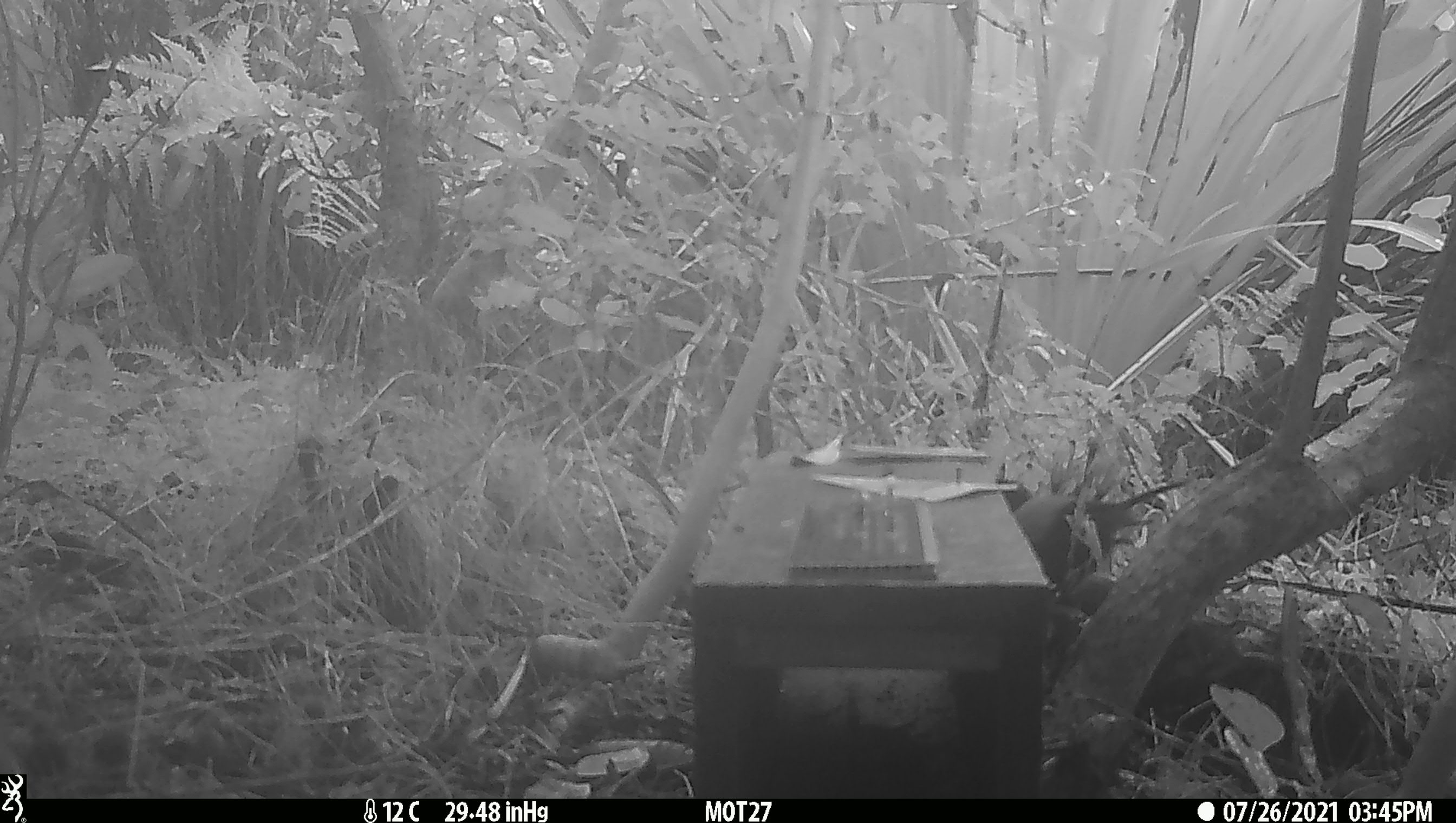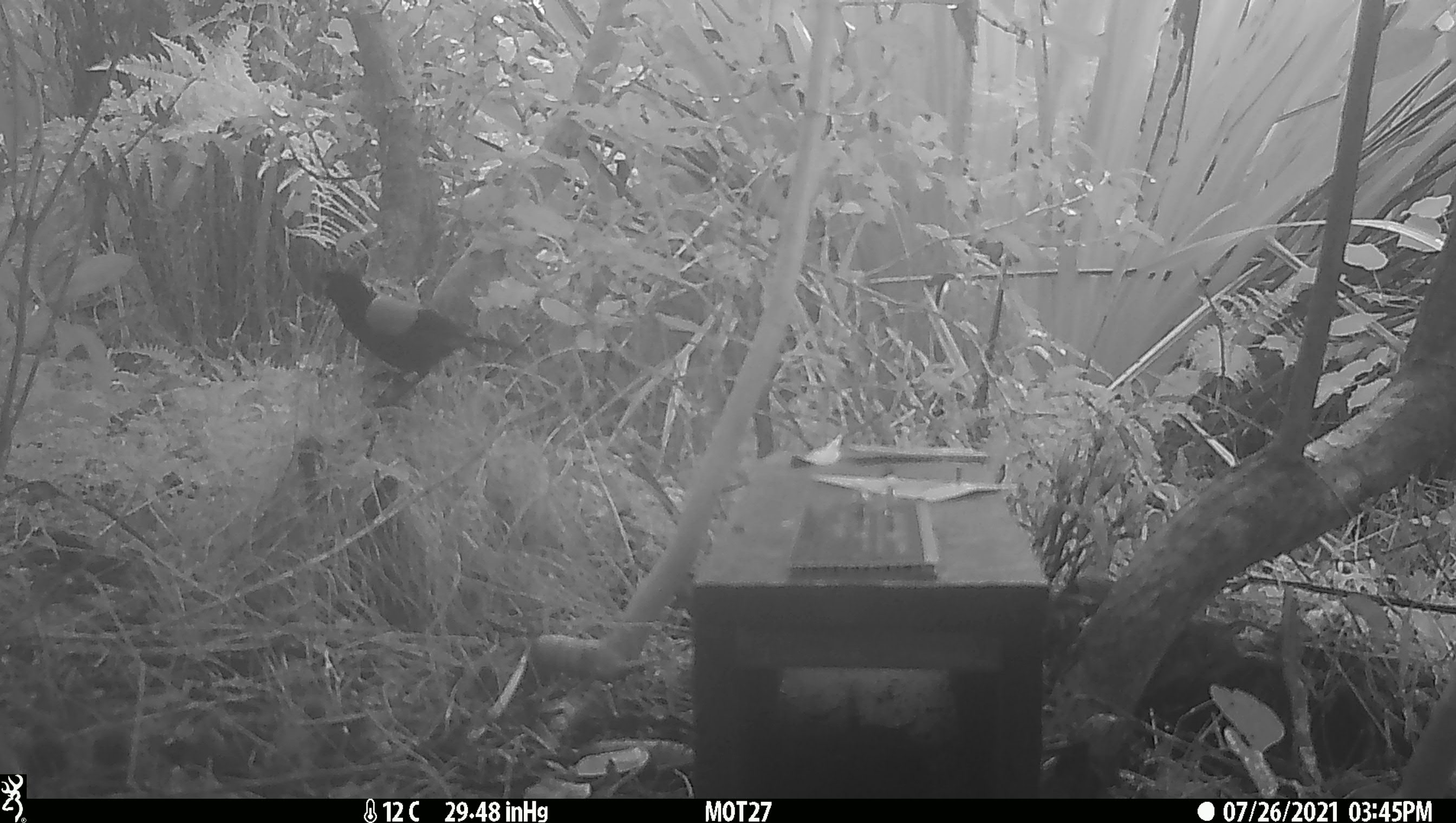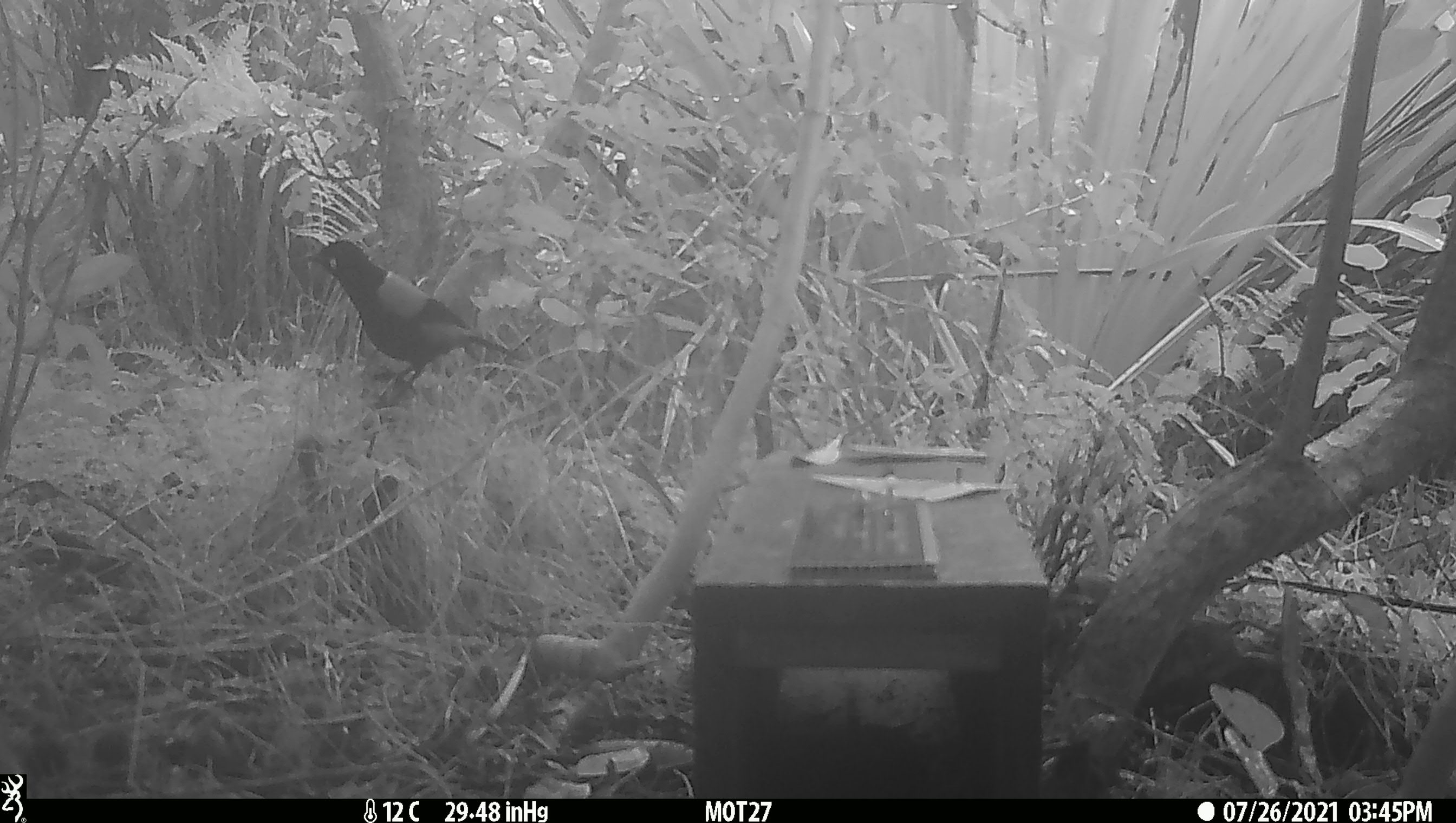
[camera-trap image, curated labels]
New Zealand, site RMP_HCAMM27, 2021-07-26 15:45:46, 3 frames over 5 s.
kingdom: Animalia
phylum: Chordata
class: Aves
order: Passeriformes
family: Callaeidae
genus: Philesturnus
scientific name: Philesturnus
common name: saddlebacks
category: tieke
Tieke (saddlebacks) (Philesturnus).